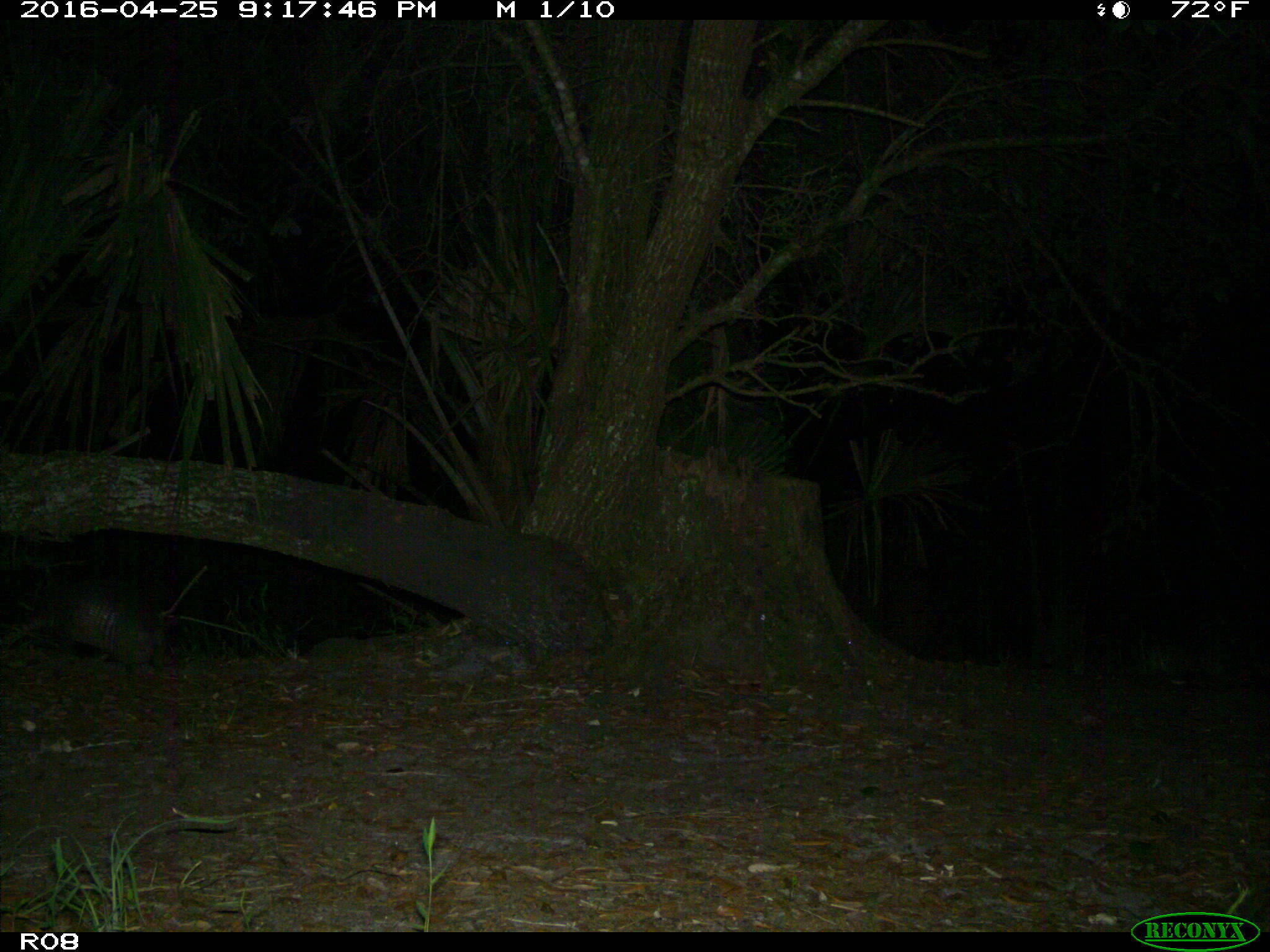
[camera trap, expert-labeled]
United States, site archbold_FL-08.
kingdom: Animalia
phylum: Chordata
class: Mammalia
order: Cingulata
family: Dasypodidae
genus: Dasypus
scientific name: Dasypus novemcinctus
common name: nine-banded armadillo